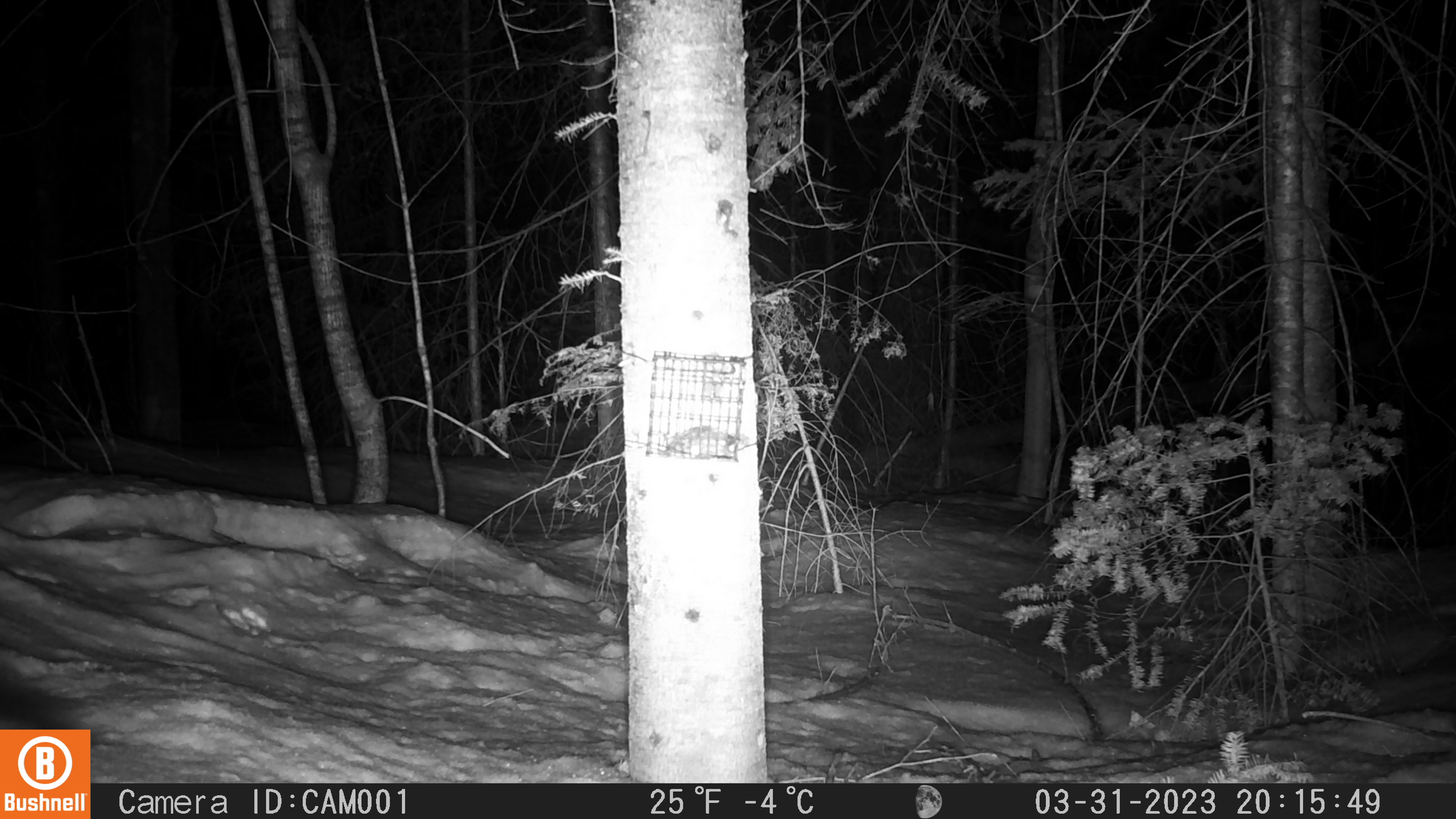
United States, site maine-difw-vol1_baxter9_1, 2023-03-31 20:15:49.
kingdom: Animalia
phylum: Chordata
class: Mammalia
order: Carnivora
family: Mustelidae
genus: Pekania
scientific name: Pekania pennanti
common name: fisher